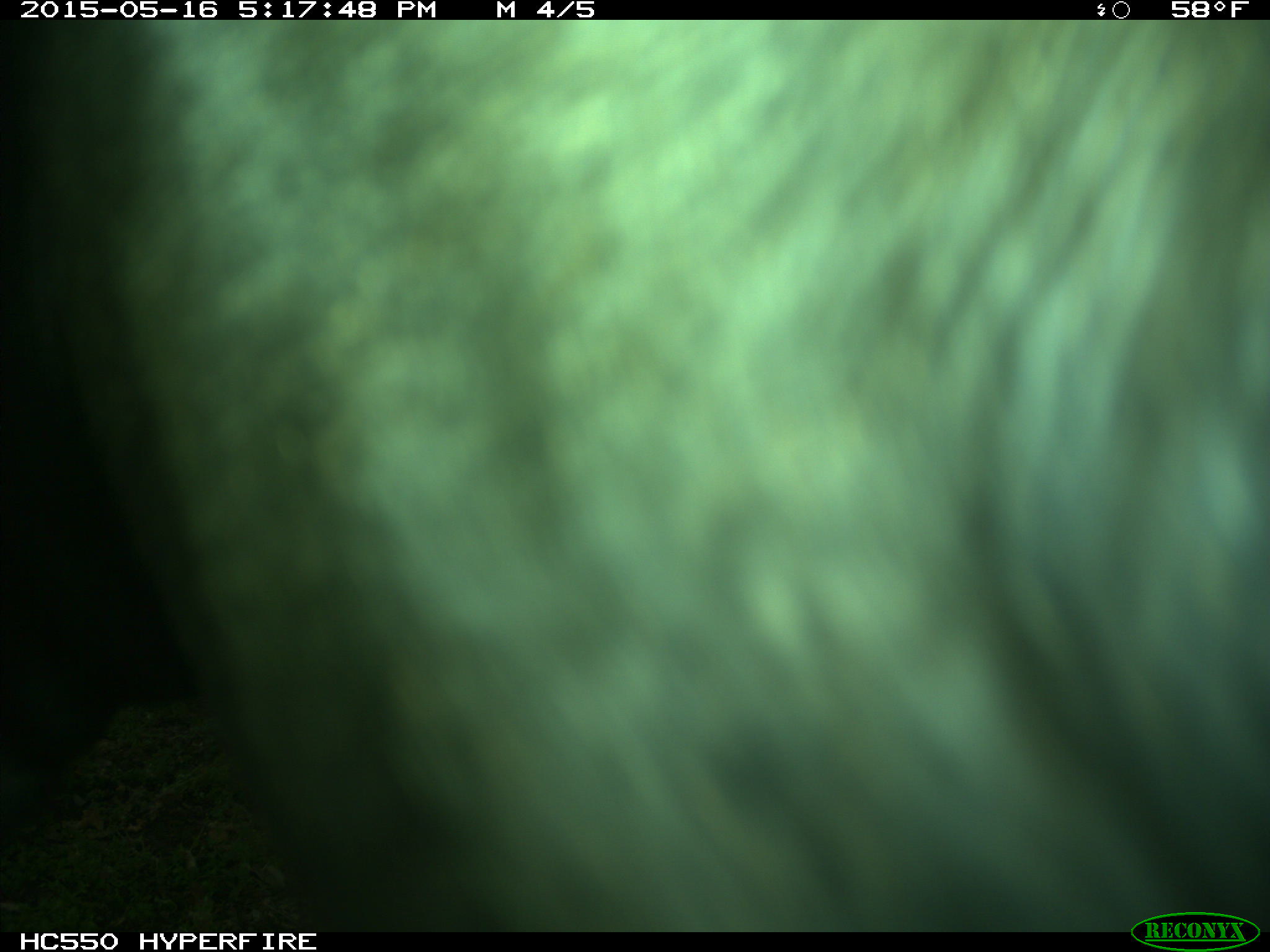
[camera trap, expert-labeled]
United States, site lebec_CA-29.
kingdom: Animalia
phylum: Chordata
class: Mammalia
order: Artiodactyla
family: Bovidae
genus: Bos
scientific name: Bos taurus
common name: domestic cow